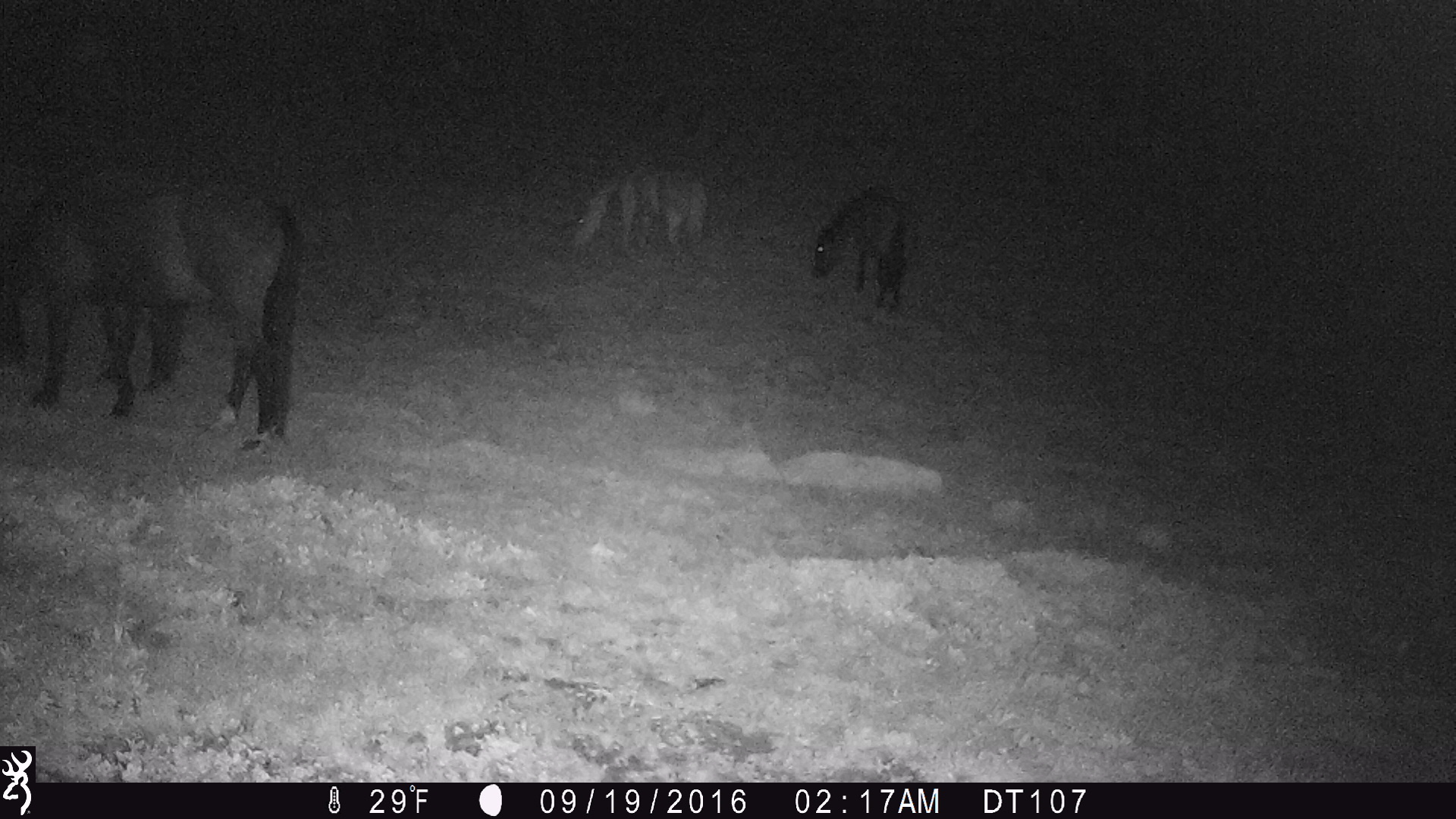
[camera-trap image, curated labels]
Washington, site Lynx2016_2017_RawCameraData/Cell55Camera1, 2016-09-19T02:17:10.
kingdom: Animalia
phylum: Chordata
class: Mammalia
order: Perissodactyla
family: Equidae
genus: Equus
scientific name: Equus caballus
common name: domestic horse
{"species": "domestic horse (Equus caballus)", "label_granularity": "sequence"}